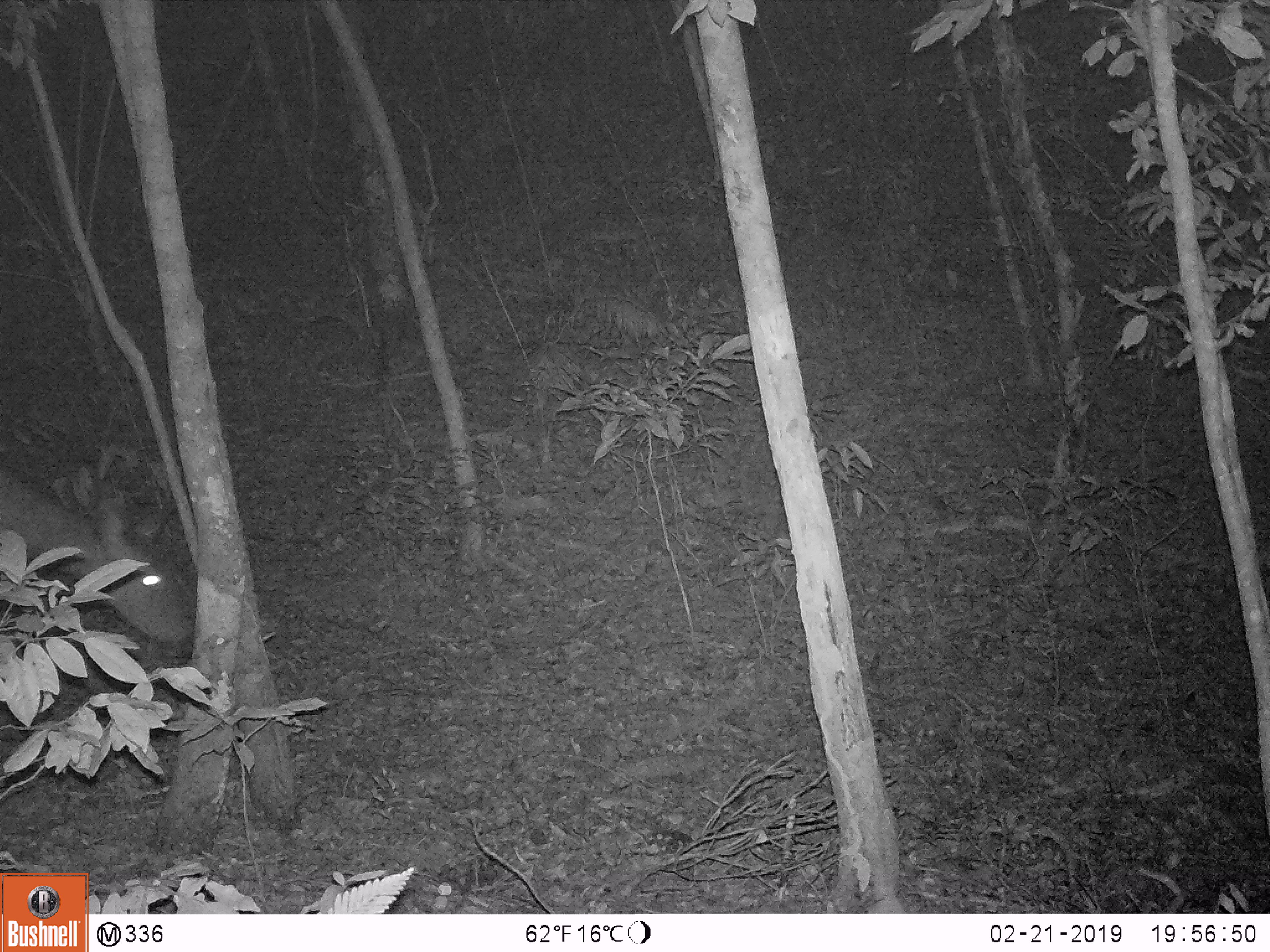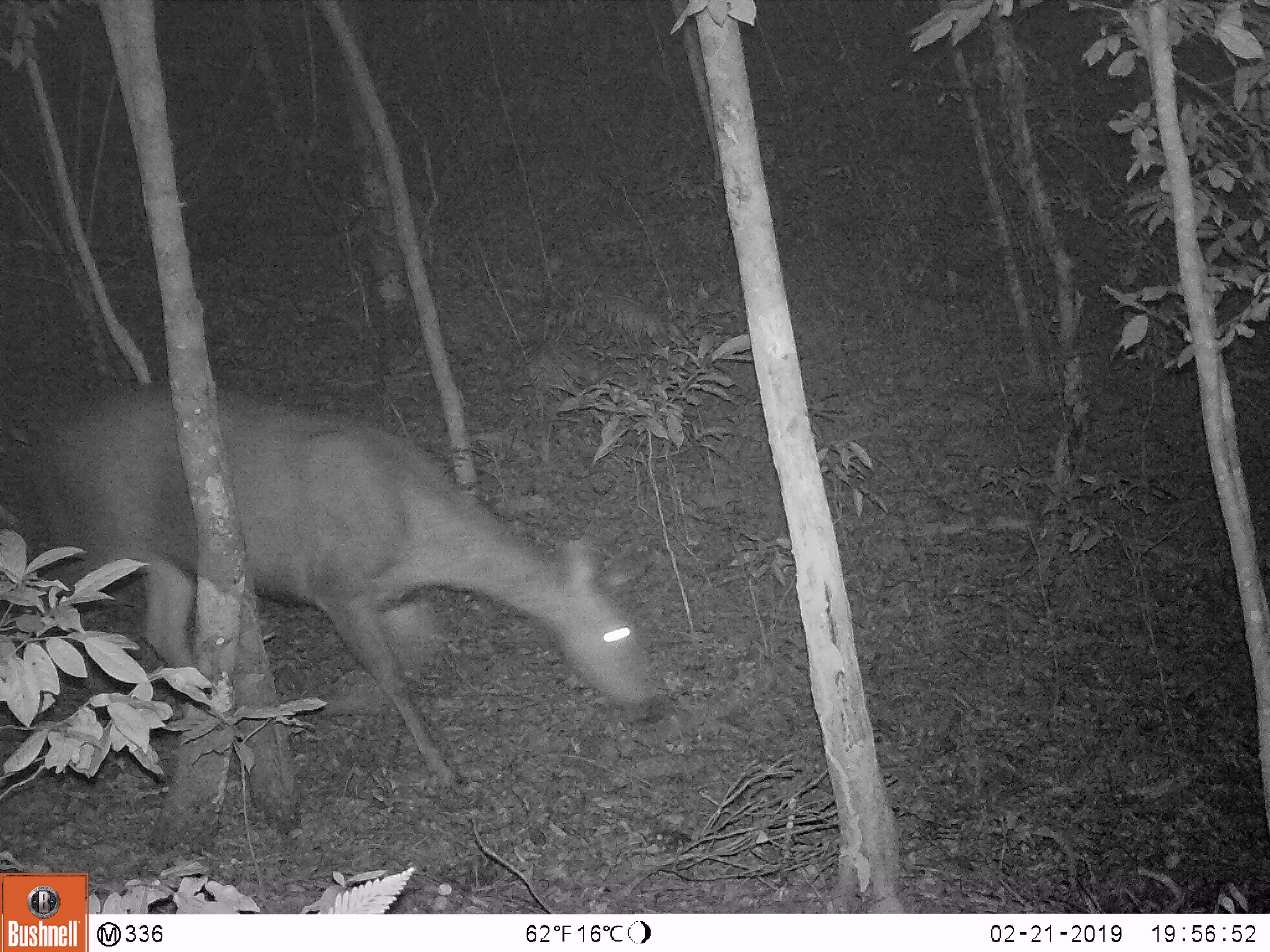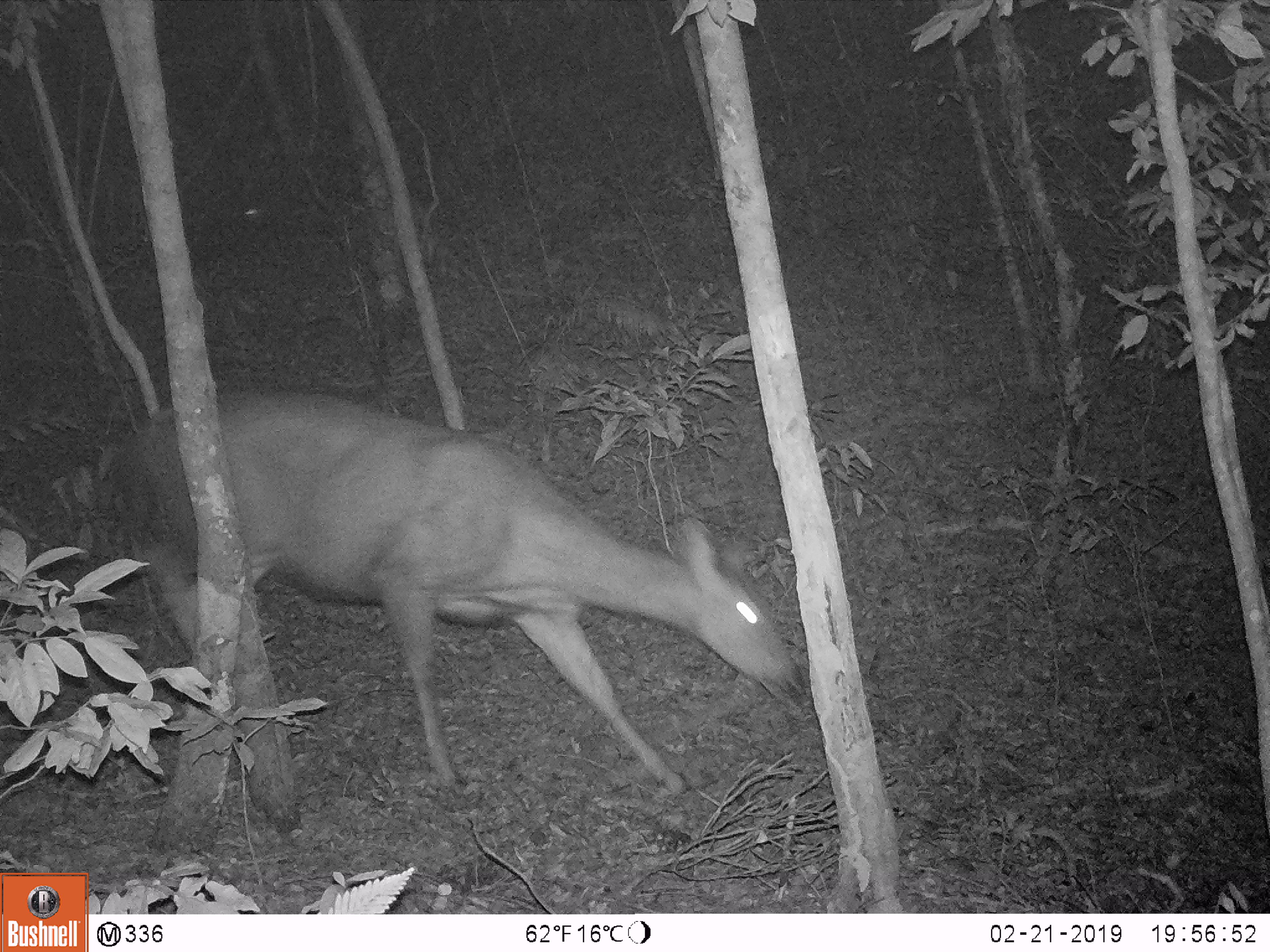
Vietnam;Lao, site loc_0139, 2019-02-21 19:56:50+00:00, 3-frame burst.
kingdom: Animalia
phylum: Chordata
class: Mammalia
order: Artiodactyla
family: Cervidae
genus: Rusa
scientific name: Rusa unicolor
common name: sambar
Sambar (Rusa unicolor). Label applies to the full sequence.